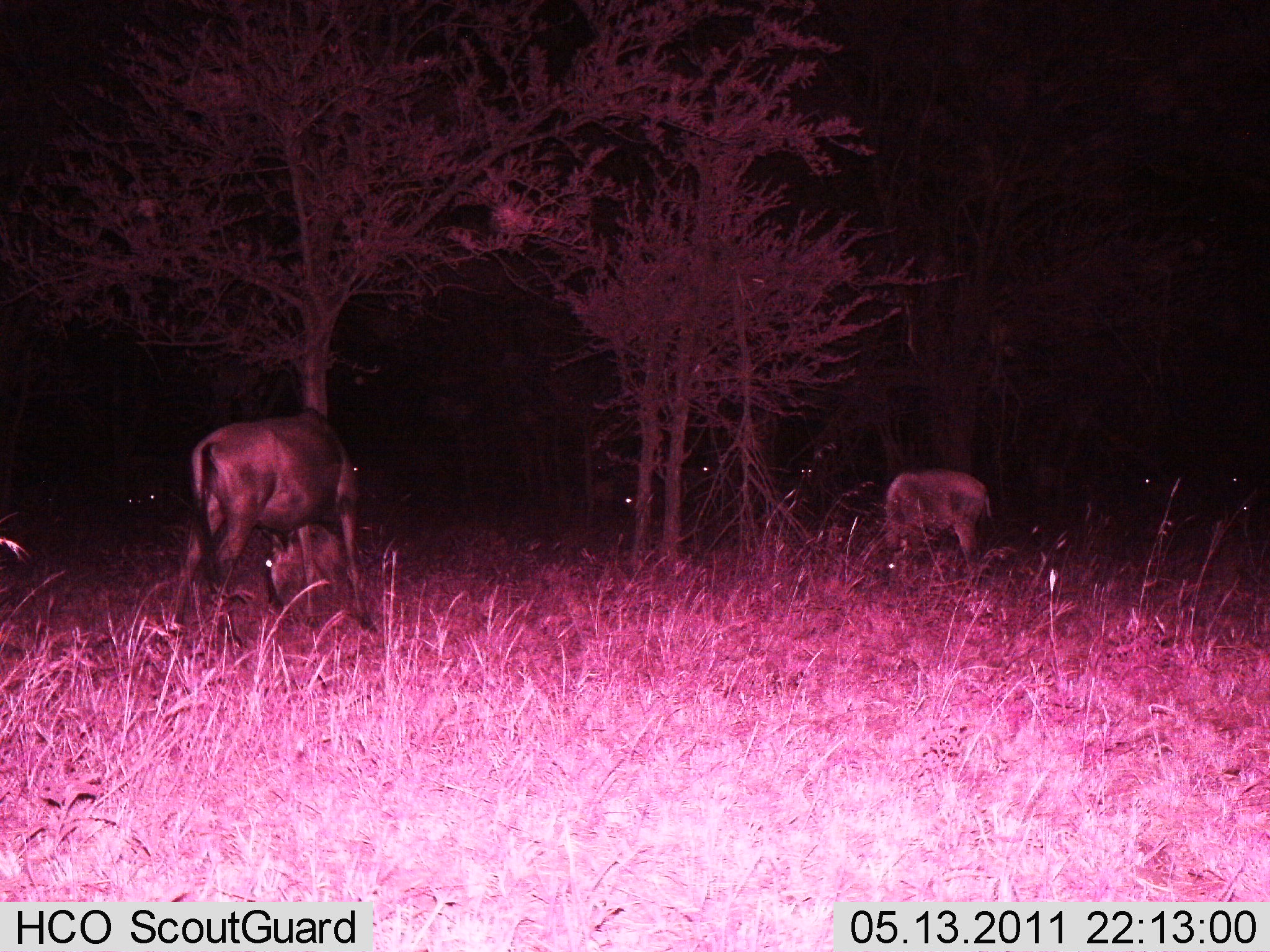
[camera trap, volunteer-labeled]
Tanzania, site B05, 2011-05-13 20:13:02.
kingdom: Animalia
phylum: Chordata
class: Mammalia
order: Artiodactyla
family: Bovidae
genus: Connochaetes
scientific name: Connochaetes taurinus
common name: blue wildebeest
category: wildebeest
Wildebeest (blue wildebeest) (Connochaetes taurinus), count 3. Behavior (volunteer vote fractions): standing 50%, resting 8%, moving 17%, interacting 0%. Young present (vote fraction): 17%. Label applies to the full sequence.